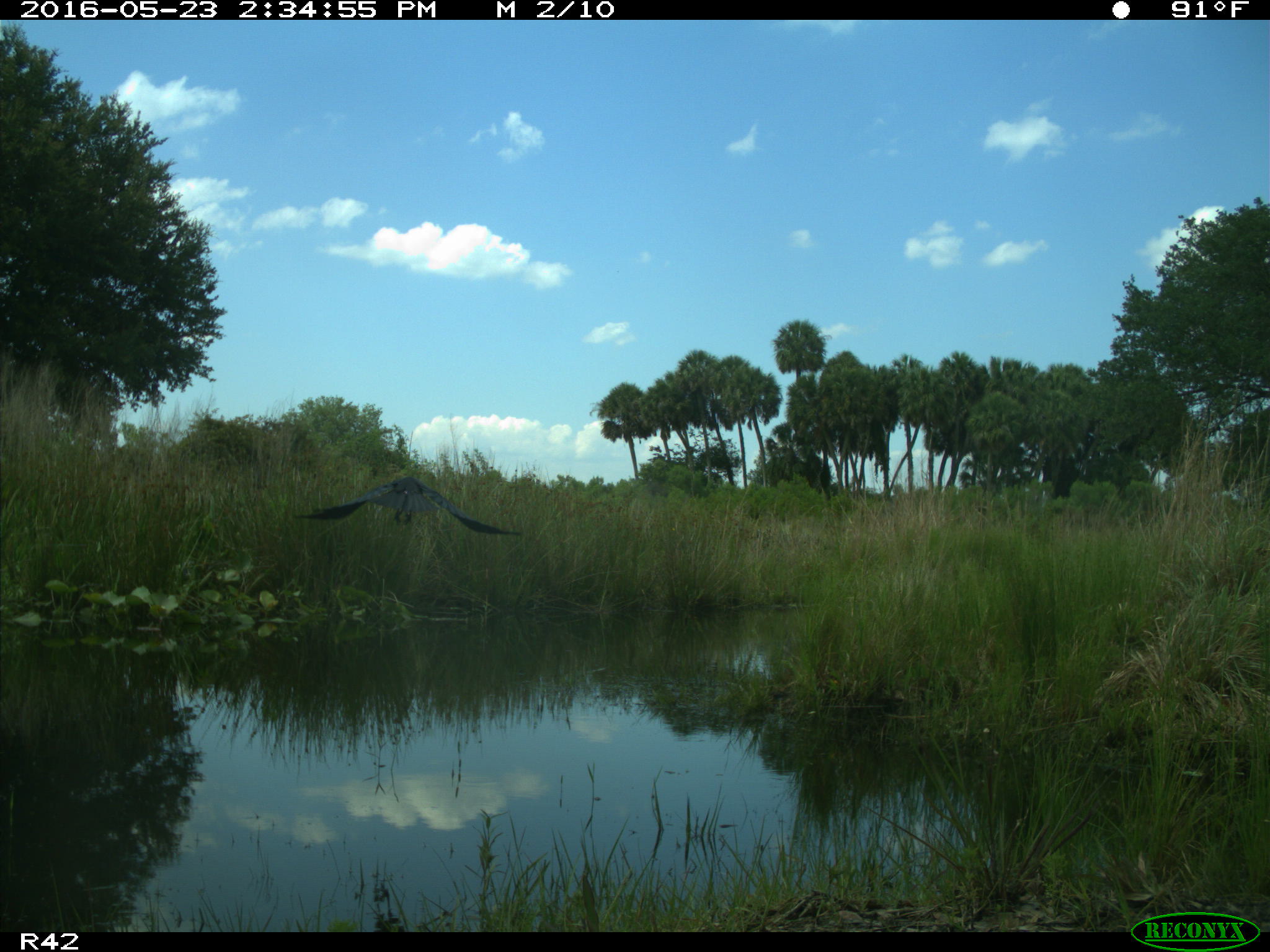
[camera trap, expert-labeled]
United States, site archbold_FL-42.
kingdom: Animalia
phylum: Chordata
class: Mammalia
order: Artiodactyla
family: Bovidae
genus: Bos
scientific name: Bos taurus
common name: domestic cow